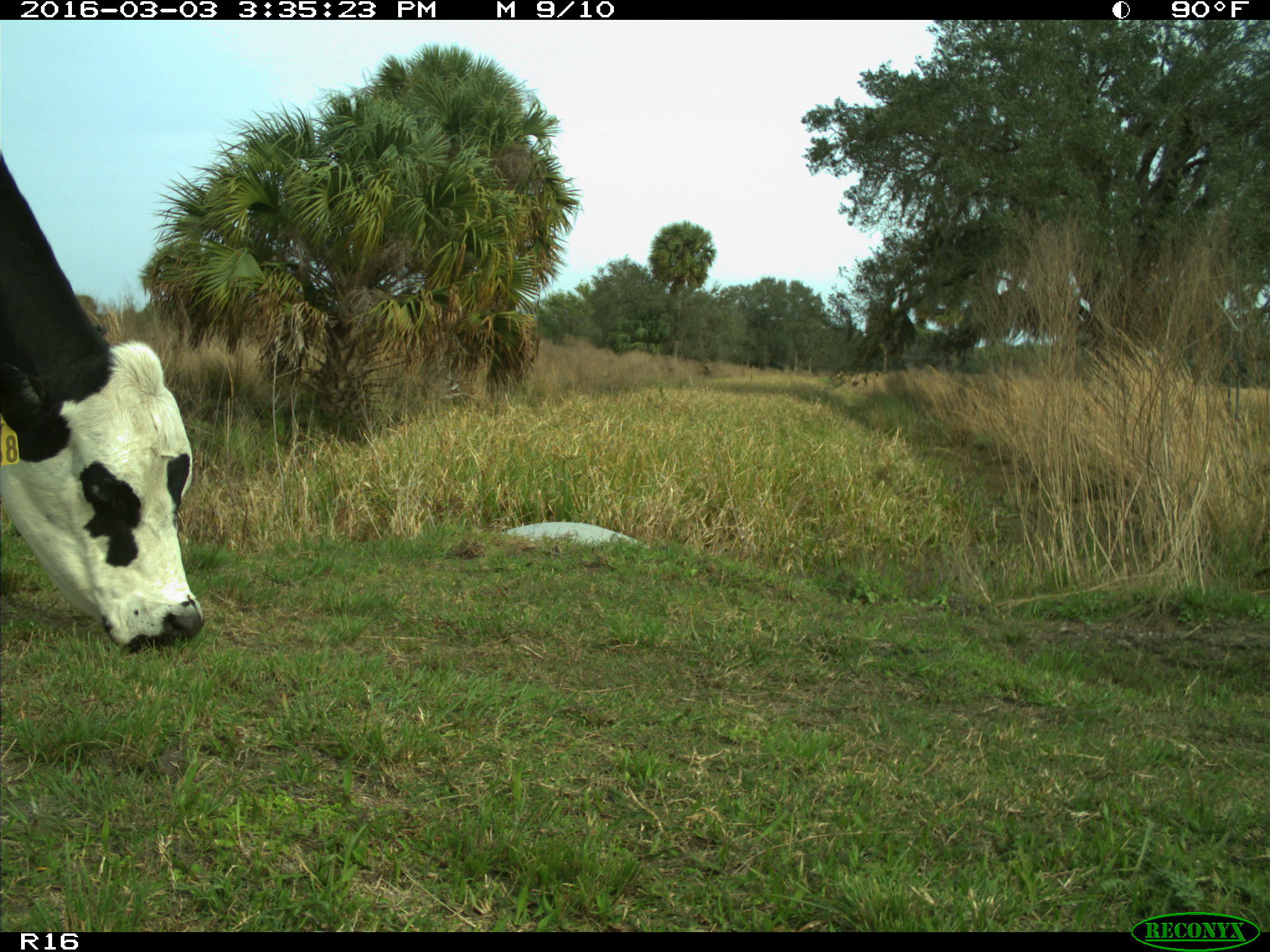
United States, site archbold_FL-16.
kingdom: Animalia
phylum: Chordata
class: Mammalia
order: Artiodactyla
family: Bovidae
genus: Bos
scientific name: Bos taurus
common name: domestic cow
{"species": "Bos taurus (domestic cow)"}